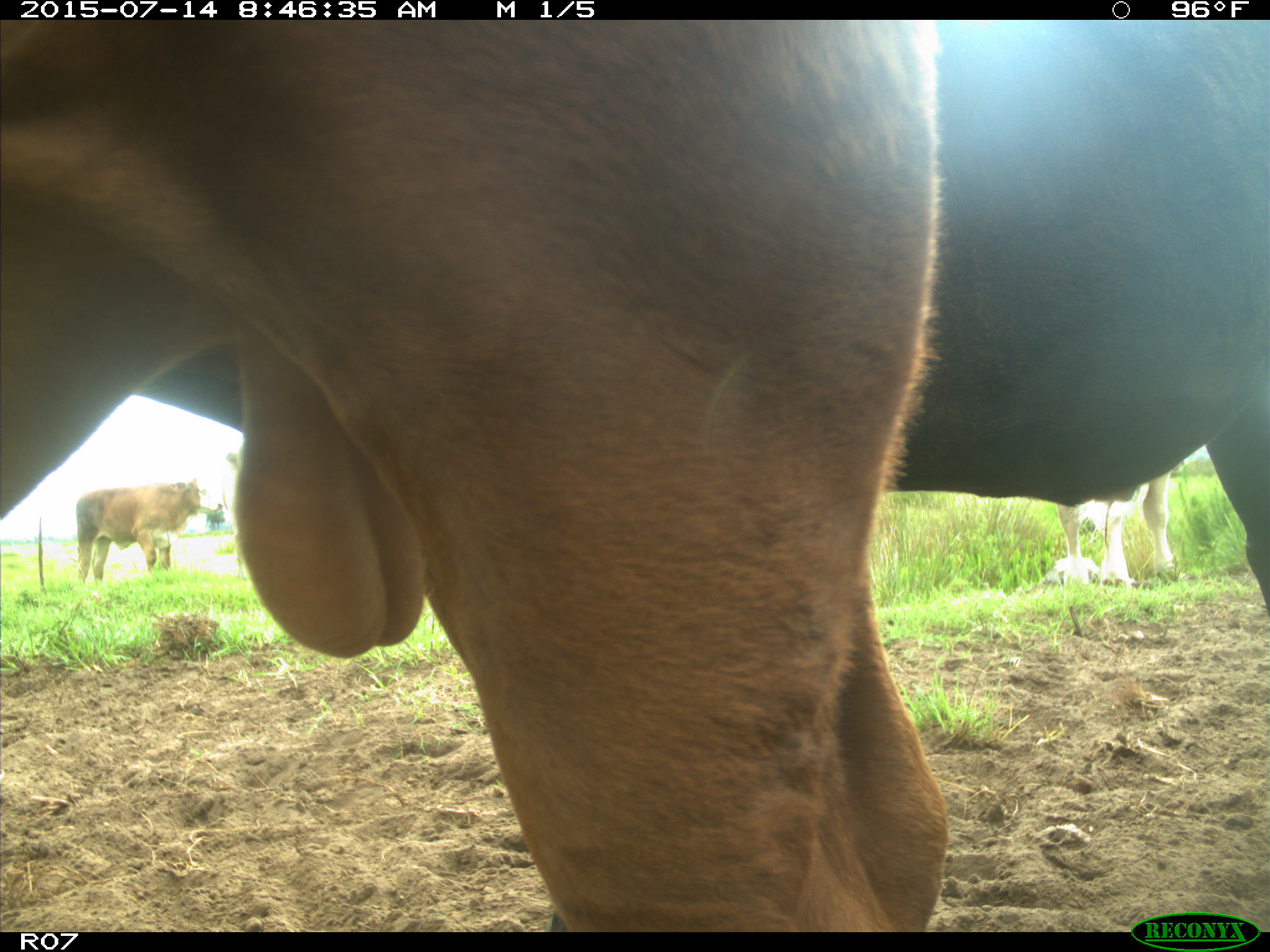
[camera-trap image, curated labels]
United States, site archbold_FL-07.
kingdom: Animalia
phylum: Chordata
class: Mammalia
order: Artiodactyla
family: Bovidae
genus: Bos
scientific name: Bos taurus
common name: domestic cow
Bos taurus (domestic cow).